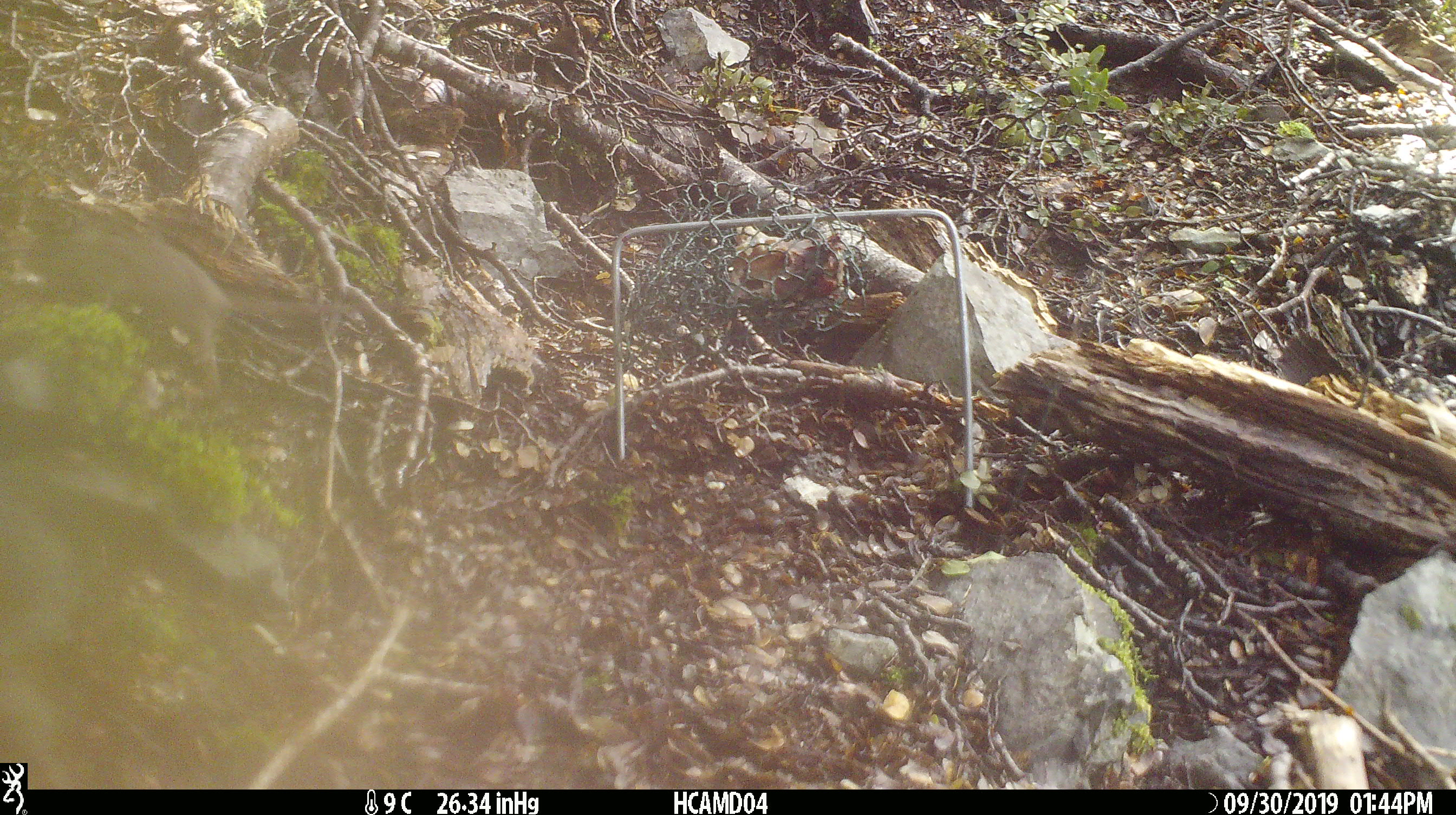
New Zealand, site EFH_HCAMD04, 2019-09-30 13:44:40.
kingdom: Animalia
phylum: Chordata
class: Mammalia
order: Rodentia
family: Muridae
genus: Mus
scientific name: Mus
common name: mouse